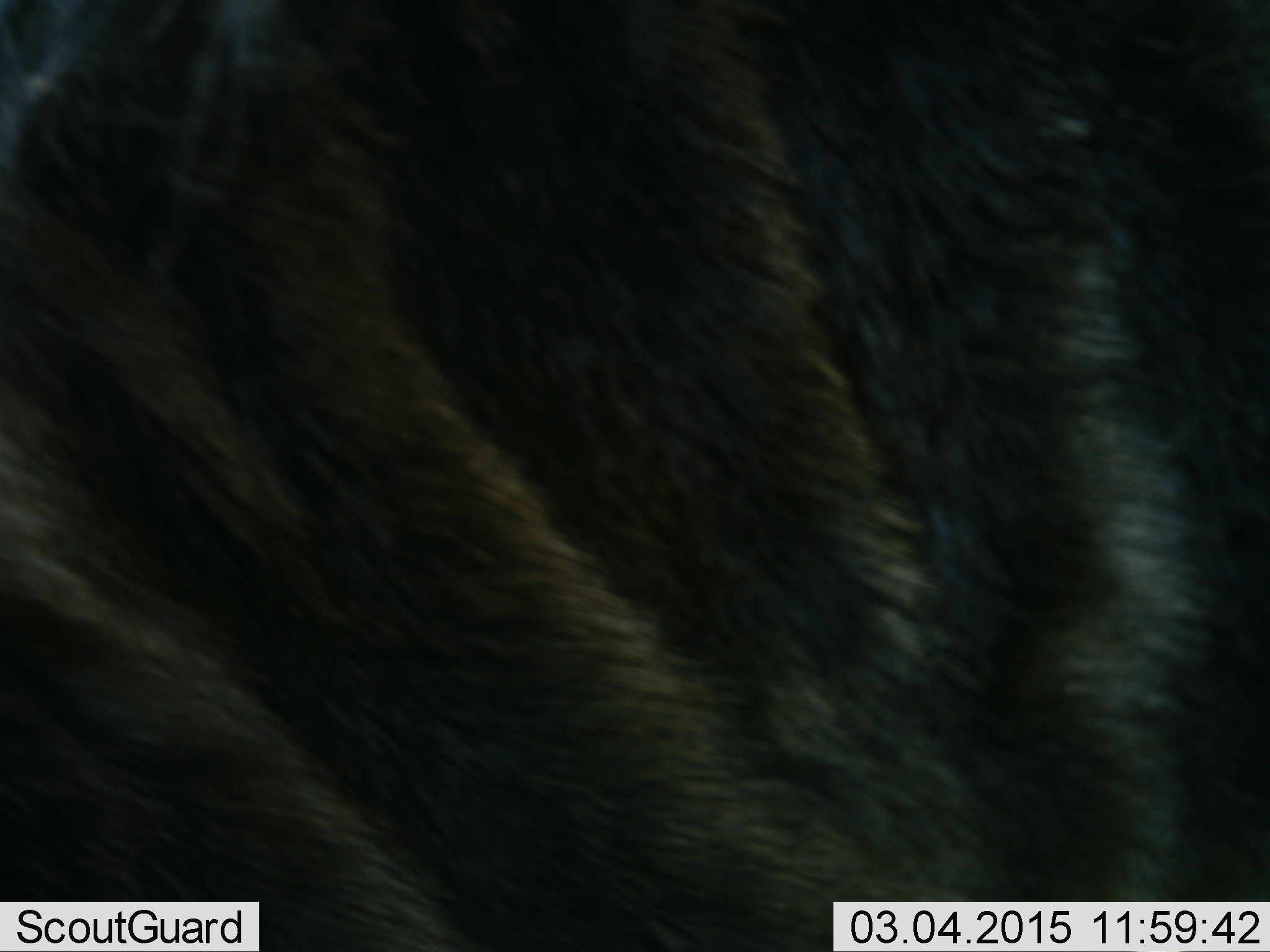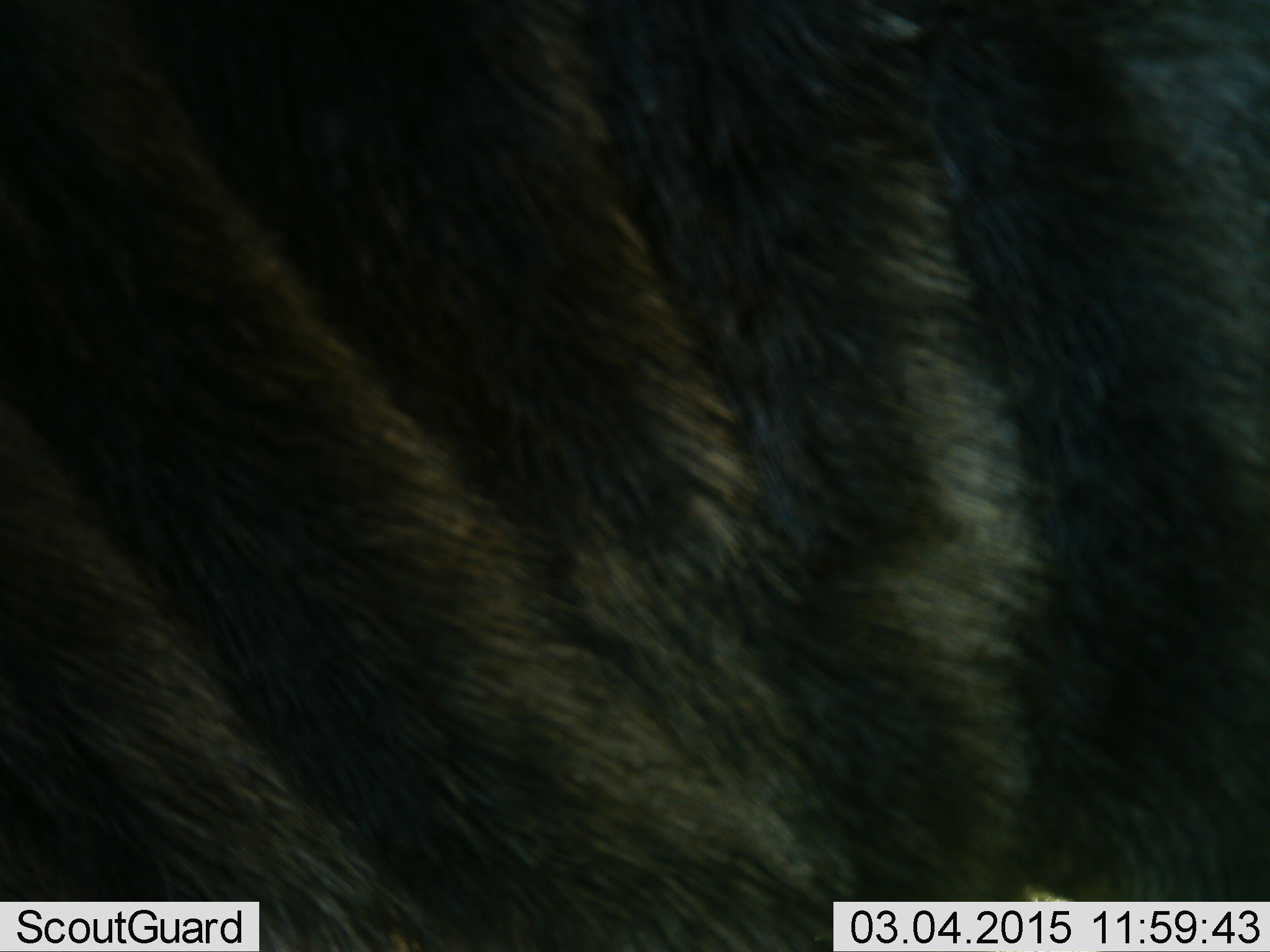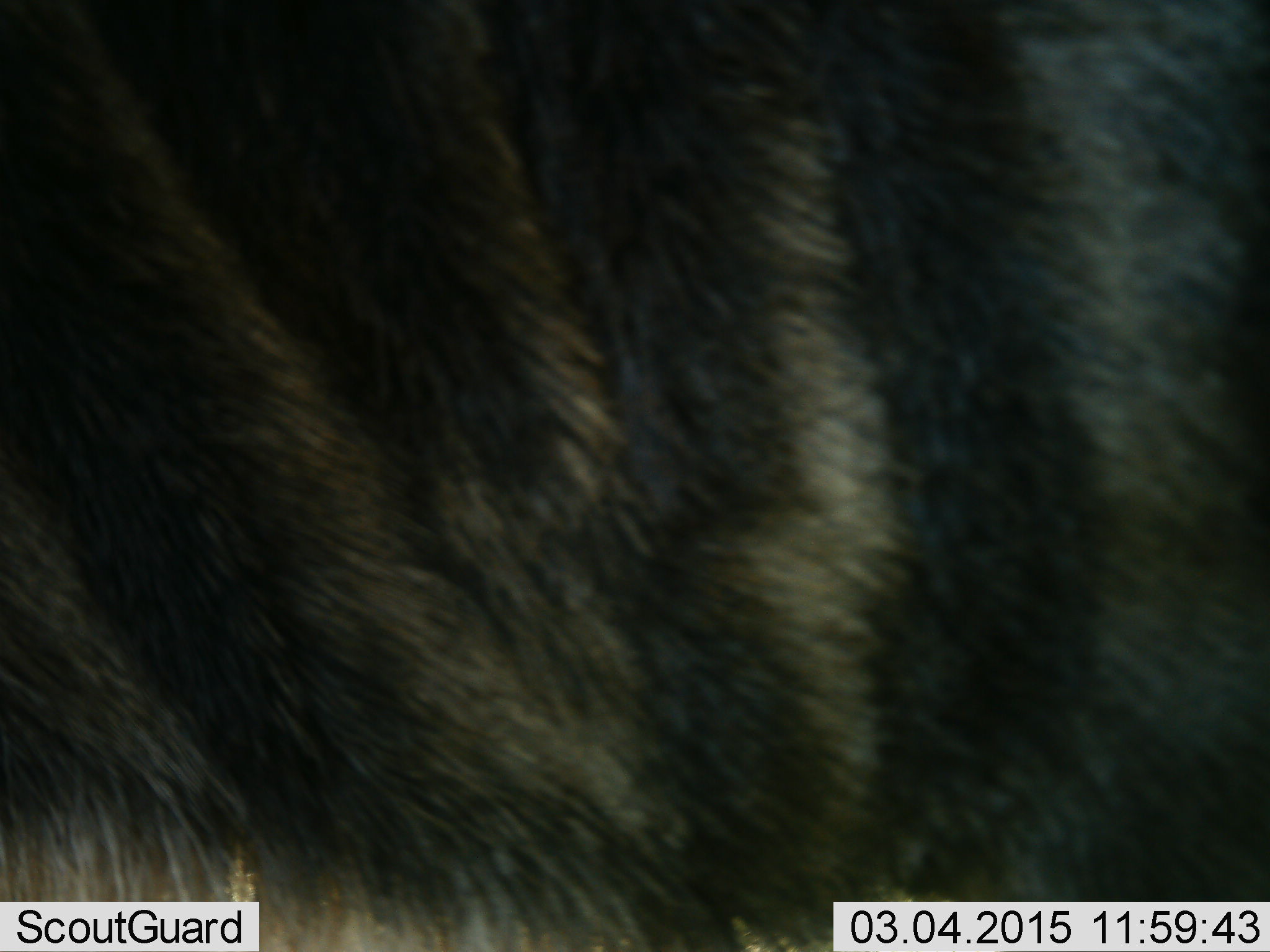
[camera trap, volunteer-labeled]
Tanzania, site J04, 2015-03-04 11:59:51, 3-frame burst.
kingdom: Animalia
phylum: Chordata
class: Mammalia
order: Artiodactyla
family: Bovidae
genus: Connochaetes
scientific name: Connochaetes taurinus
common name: blue wildebeest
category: wildebeest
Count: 1.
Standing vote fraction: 80%.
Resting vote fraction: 0%.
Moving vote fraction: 20%.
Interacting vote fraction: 0%.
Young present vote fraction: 0%.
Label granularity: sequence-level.